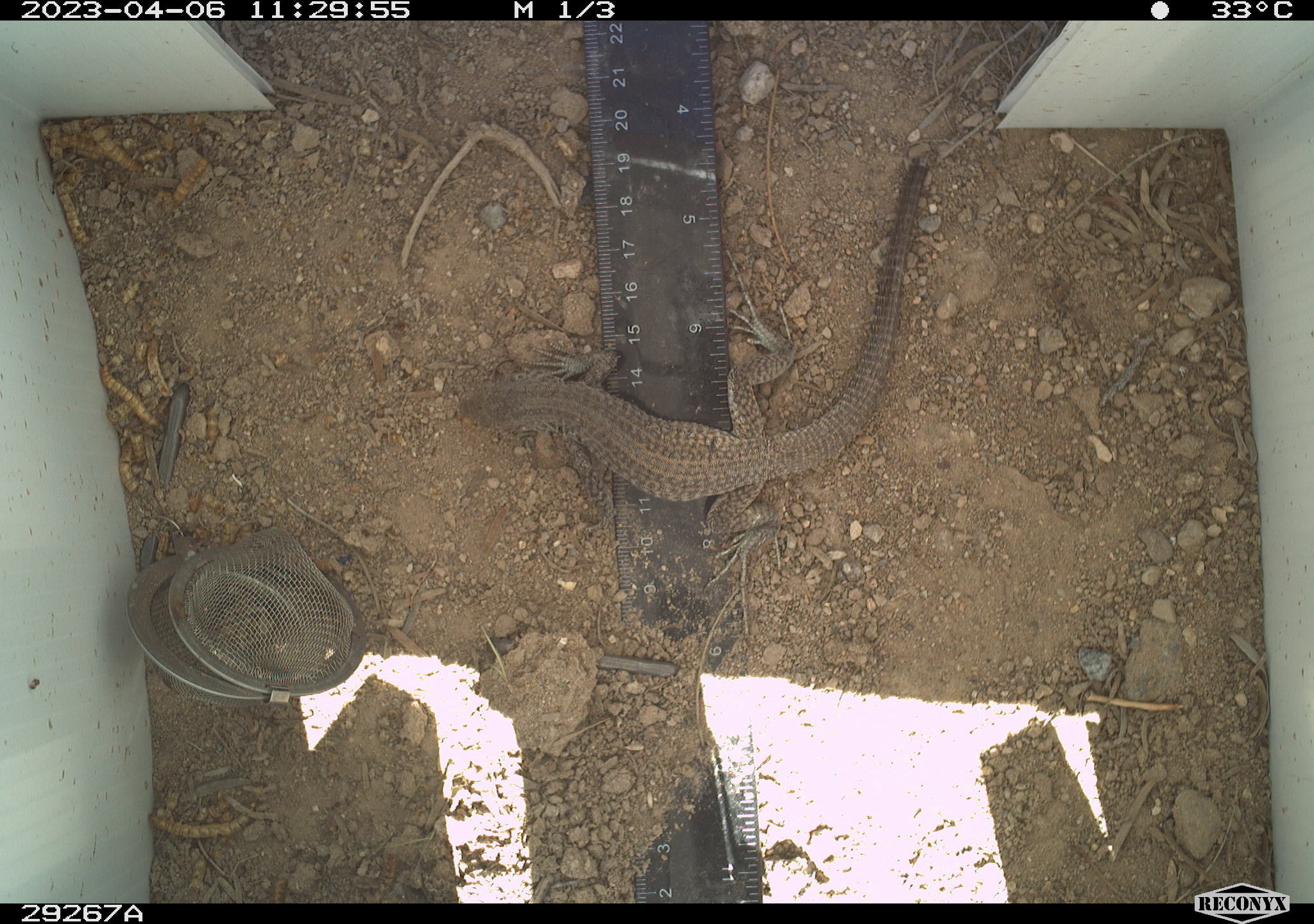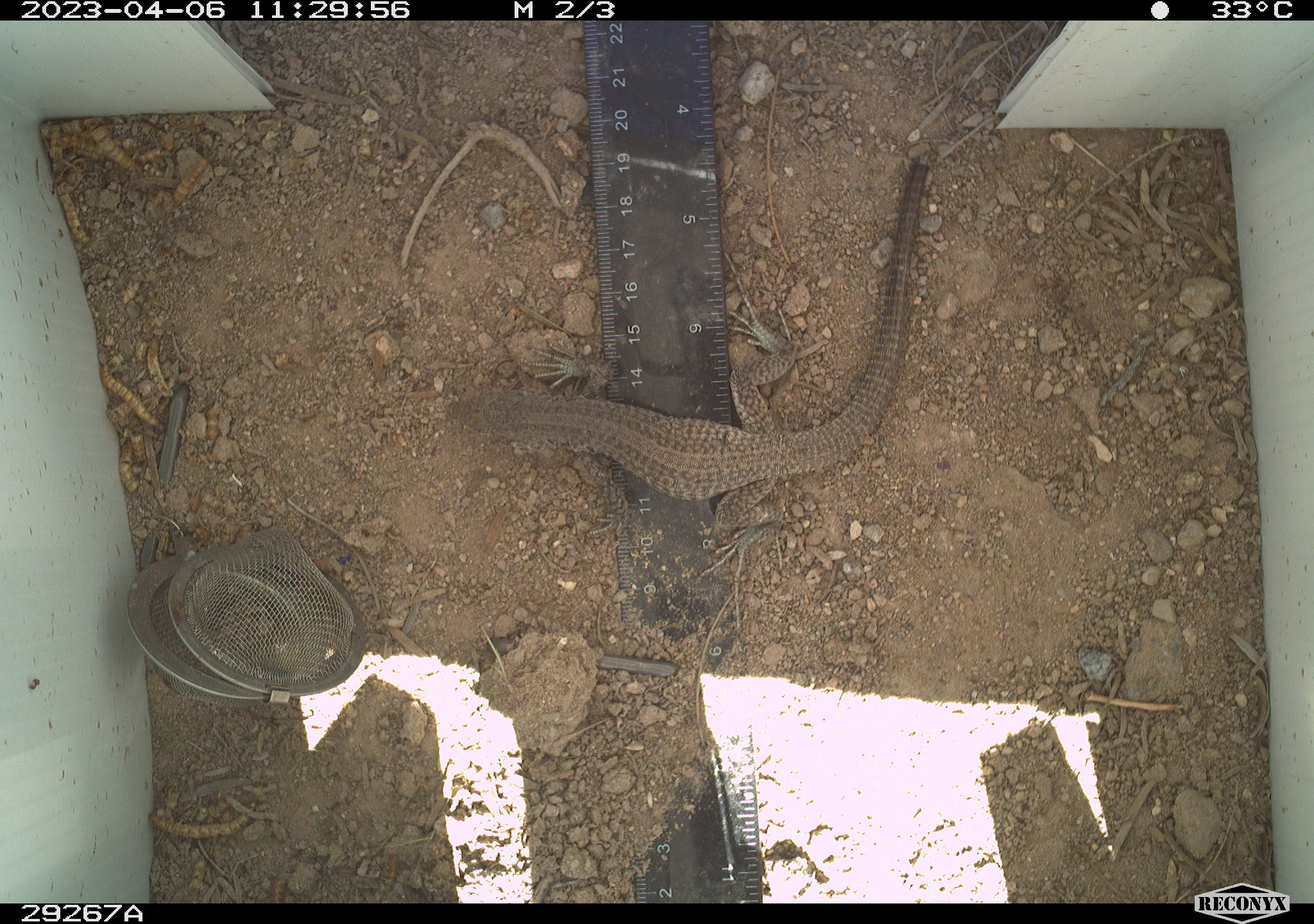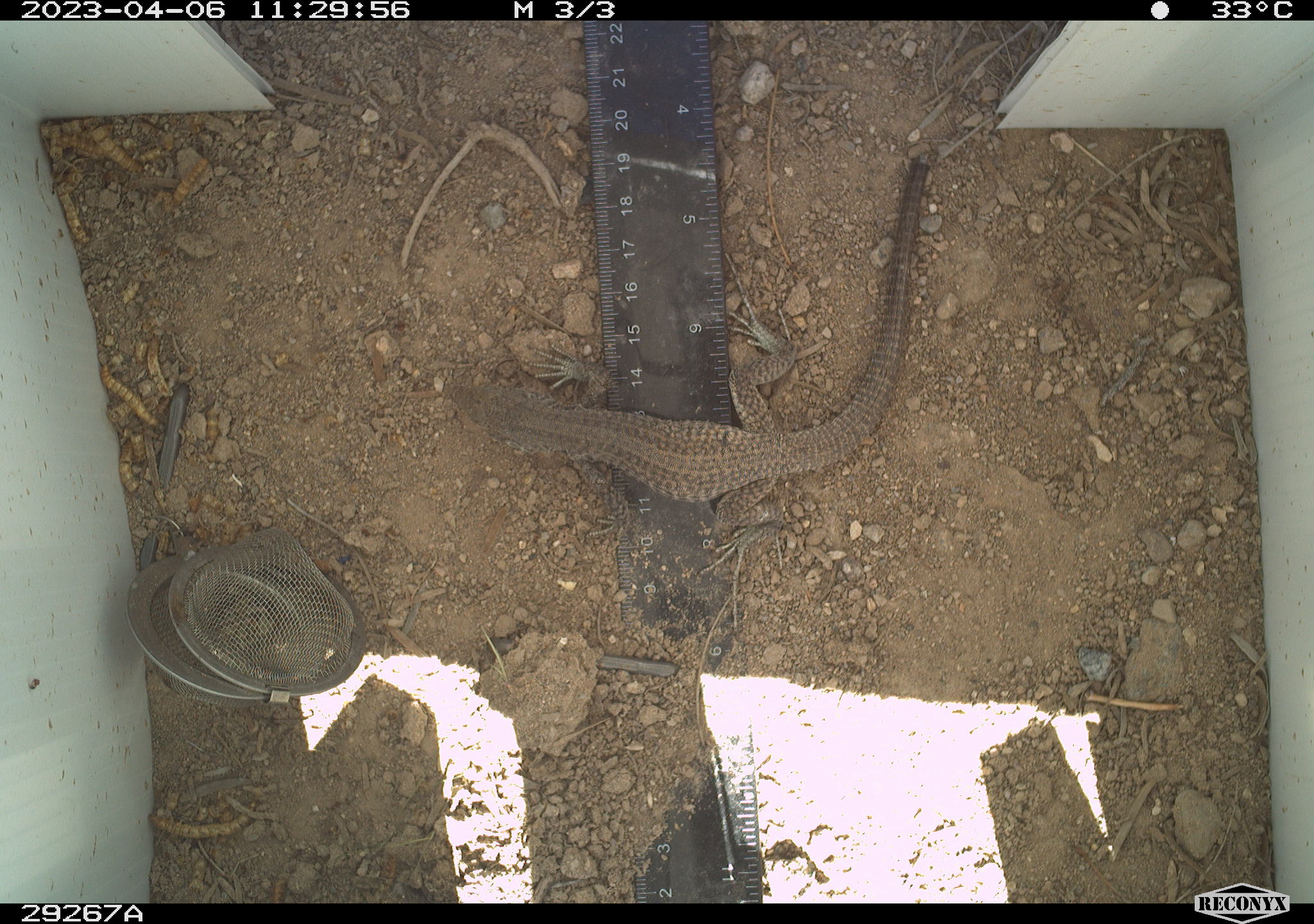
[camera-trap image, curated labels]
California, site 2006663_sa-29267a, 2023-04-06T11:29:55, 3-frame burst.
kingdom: Animalia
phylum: Chordata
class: Reptilia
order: Squamata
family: Teiidae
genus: Aspidoscelis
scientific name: Aspidoscelis tigris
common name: western whiptail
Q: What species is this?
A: Western whiptail (Aspidoscelis tigris).